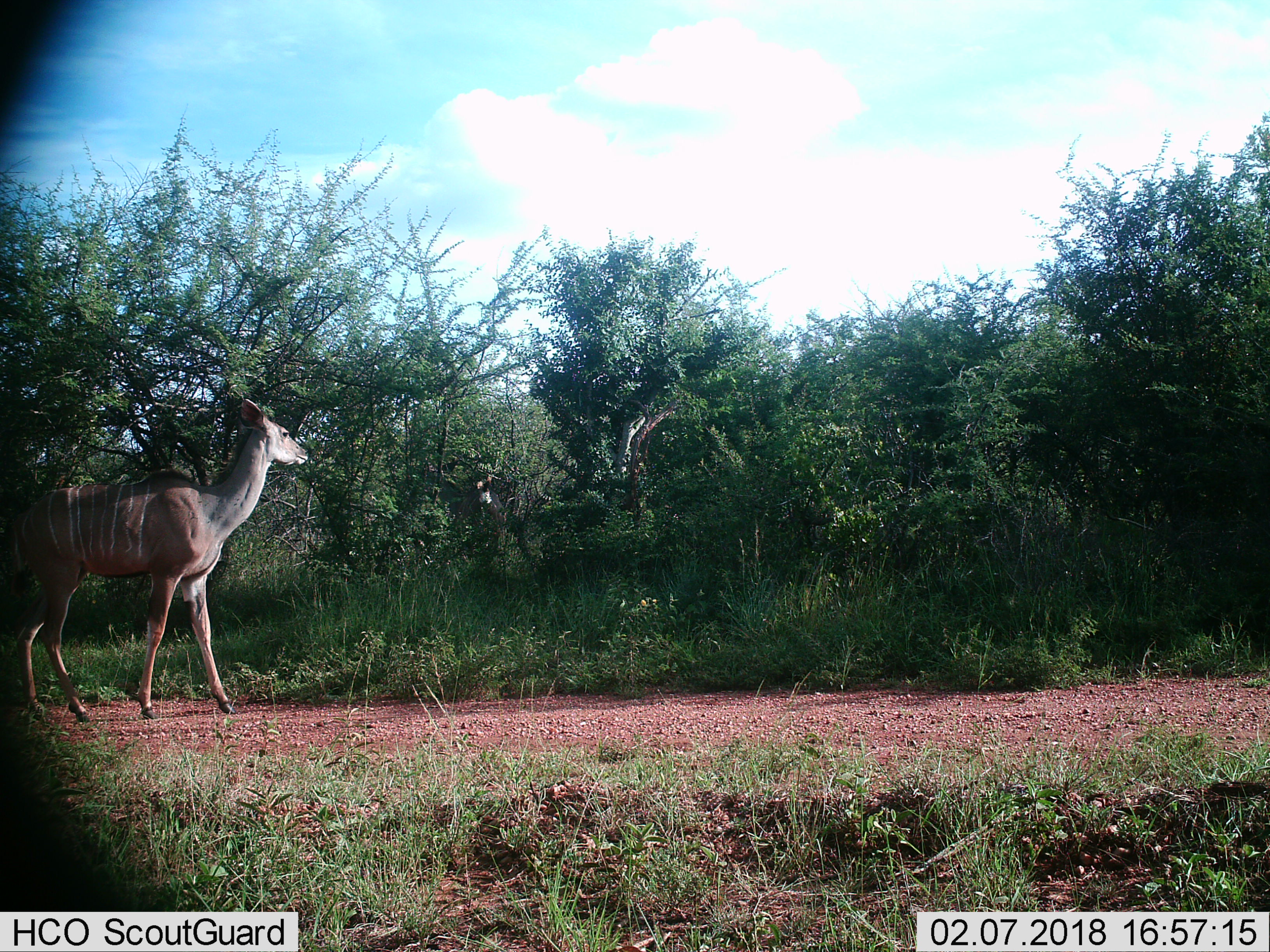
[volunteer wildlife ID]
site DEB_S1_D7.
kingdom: Animalia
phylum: Chordata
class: Mammalia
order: Artiodactyla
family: Bovidae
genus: Tragelaphus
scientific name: Tragelaphus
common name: kudu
Kudu (Tragelaphus), count 1. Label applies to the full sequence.